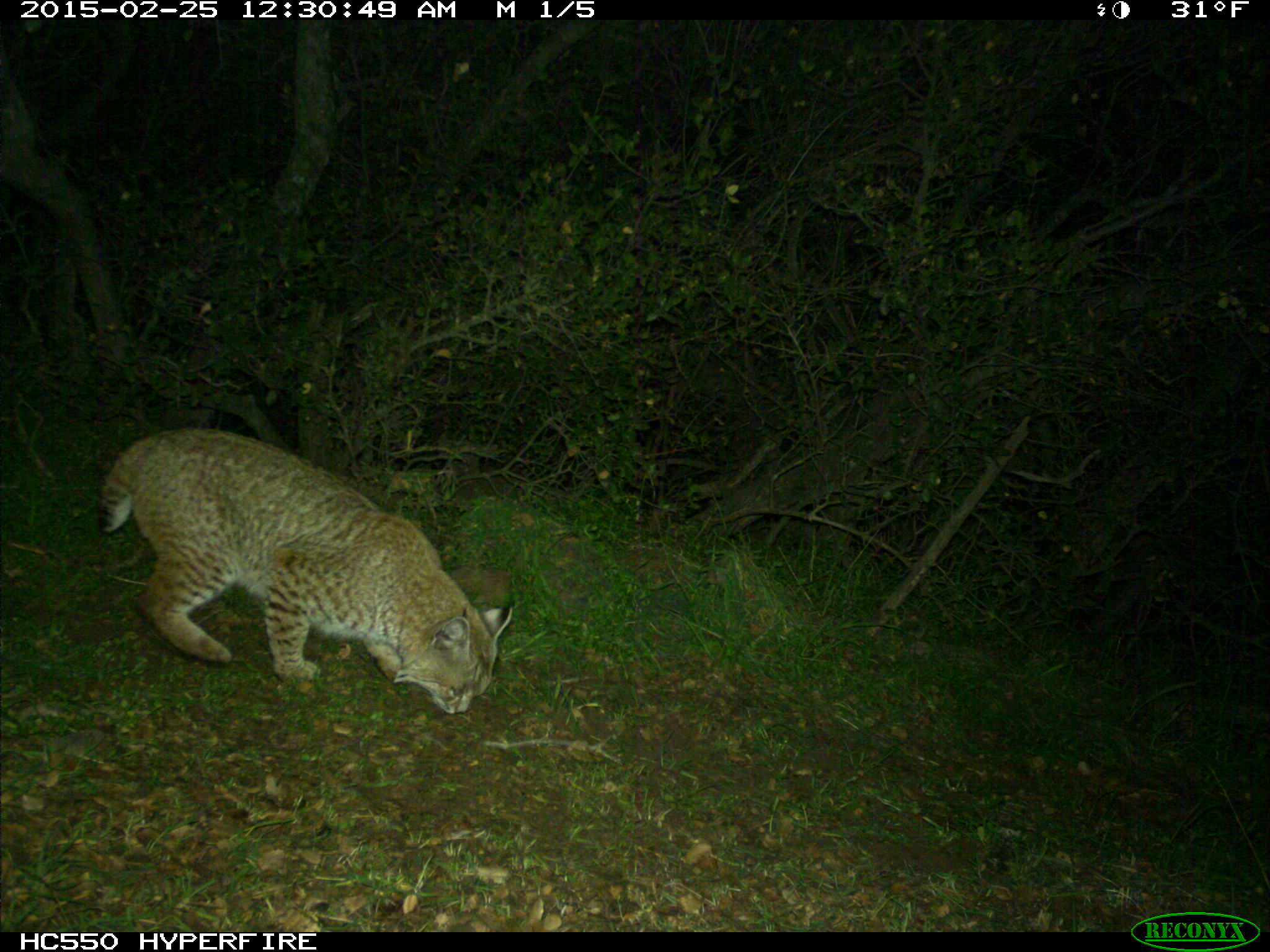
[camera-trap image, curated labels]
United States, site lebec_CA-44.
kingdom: Animalia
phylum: Chordata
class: Mammalia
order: Carnivora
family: Felidae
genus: Lynx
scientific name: Lynx rufus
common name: bobcat